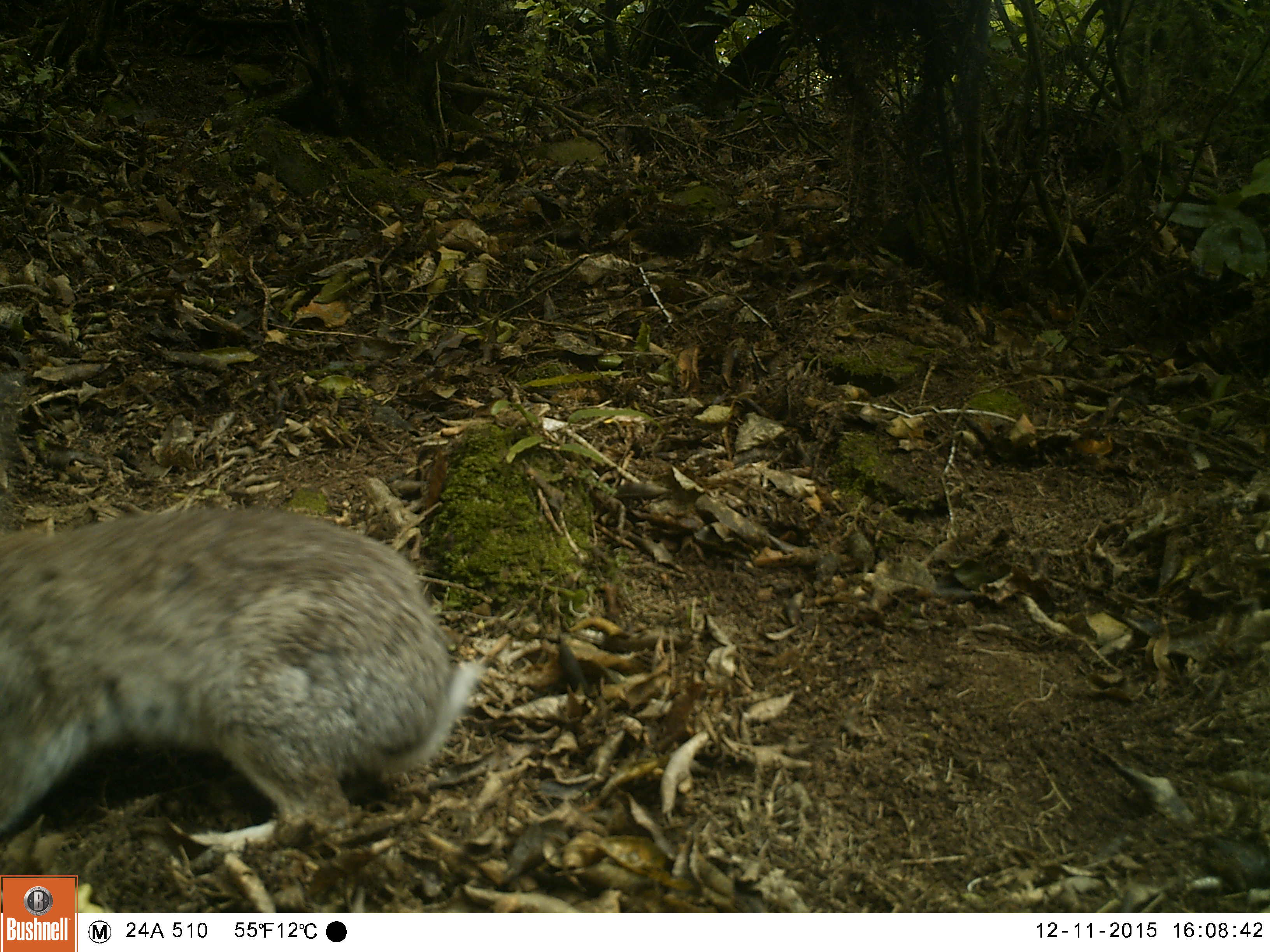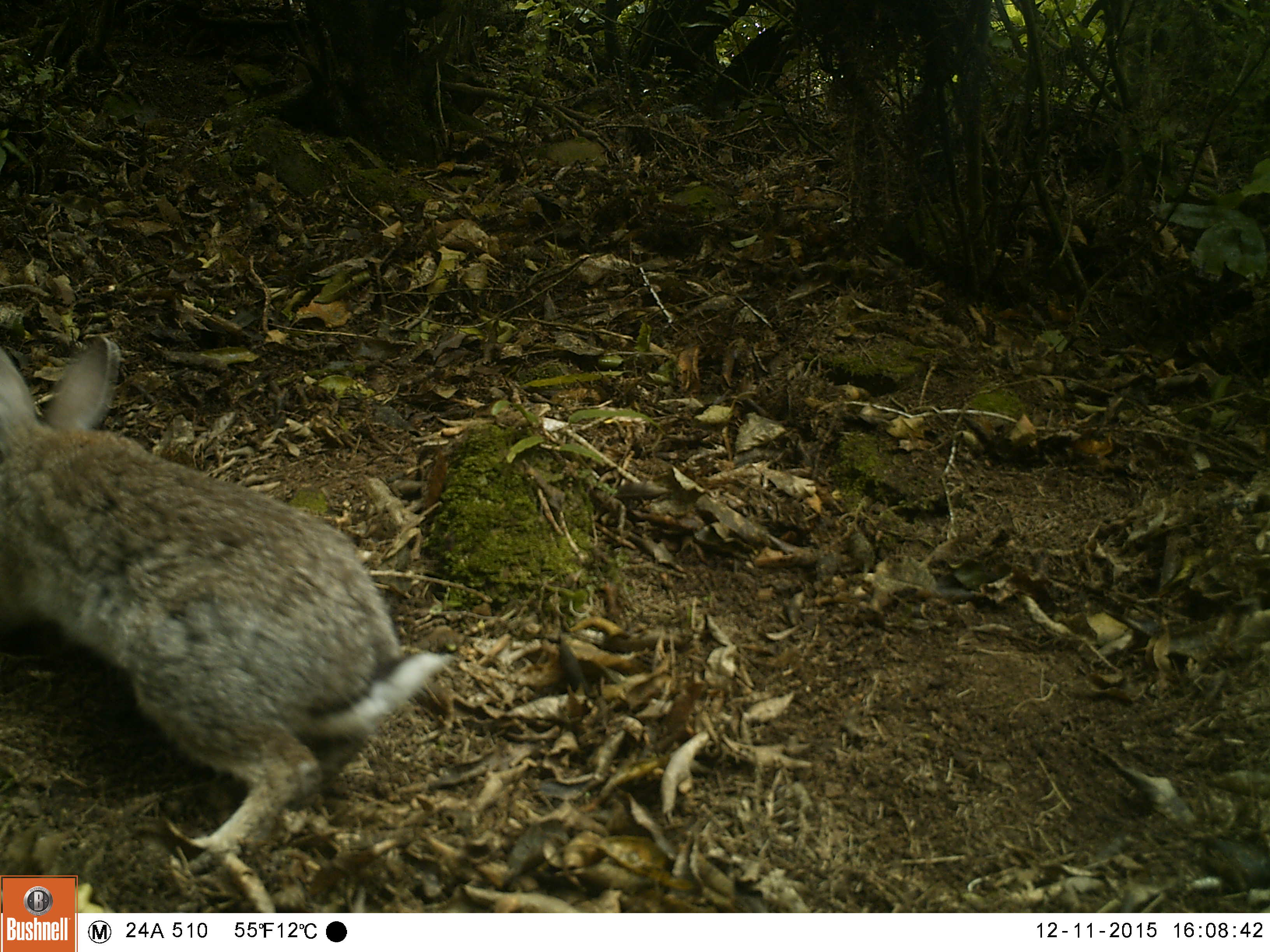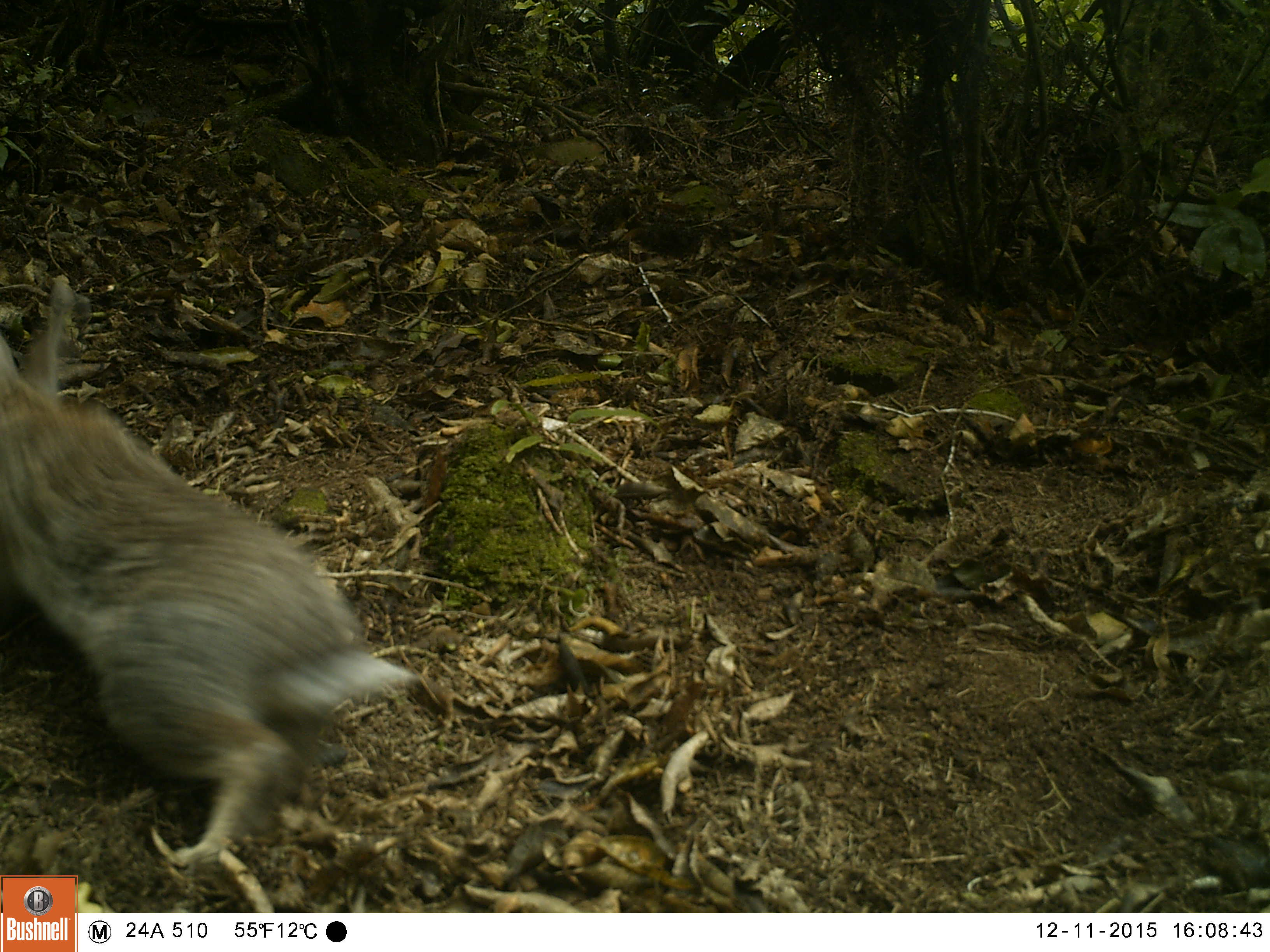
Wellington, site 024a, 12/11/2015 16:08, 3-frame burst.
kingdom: Animalia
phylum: Chordata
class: Mammalia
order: Lagomorpha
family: Leporidae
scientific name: Leporidae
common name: rabbit